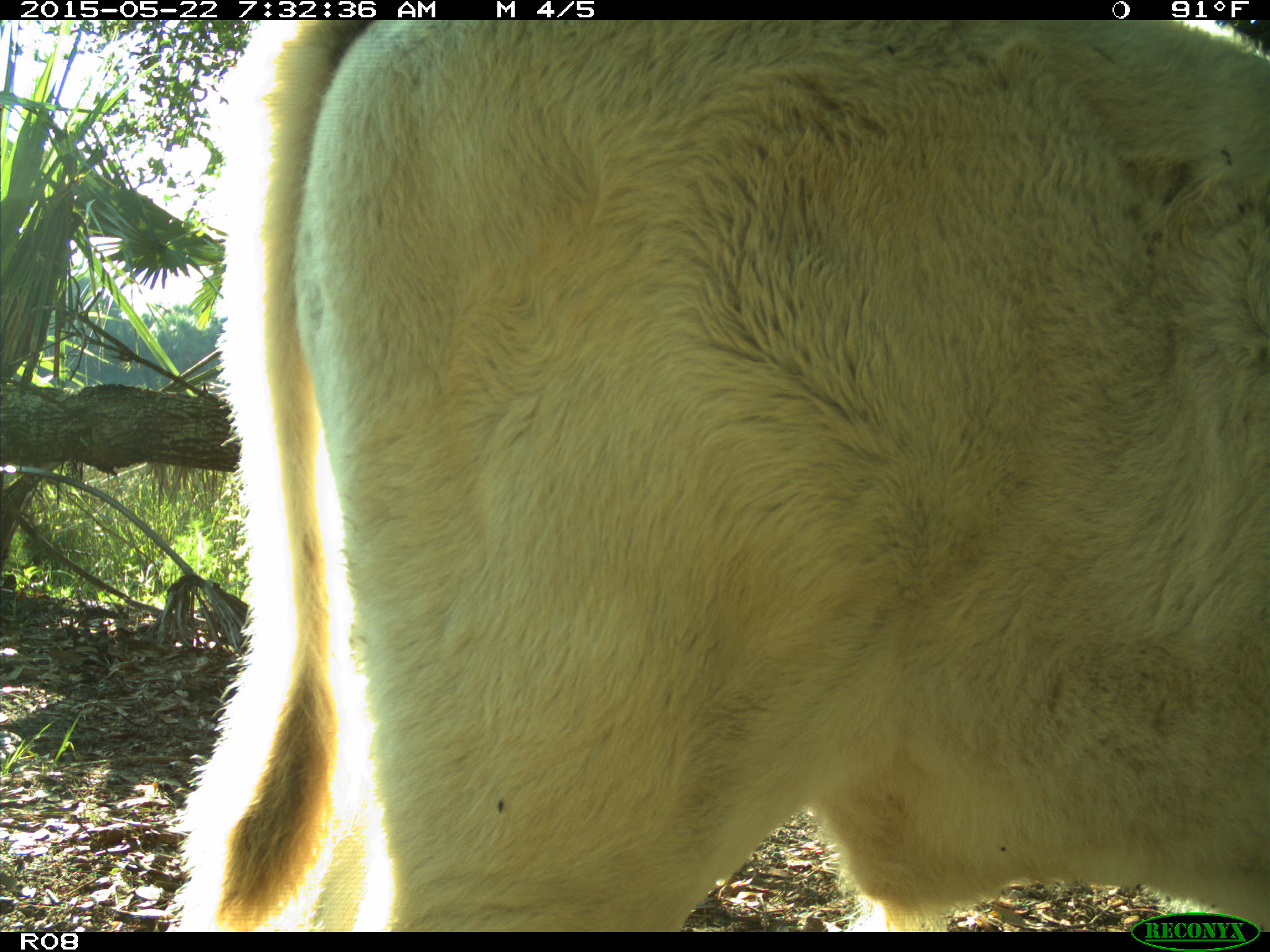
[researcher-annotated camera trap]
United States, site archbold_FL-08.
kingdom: Animalia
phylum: Chordata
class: Mammalia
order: Artiodactyla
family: Bovidae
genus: Bos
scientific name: Bos taurus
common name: domestic cow